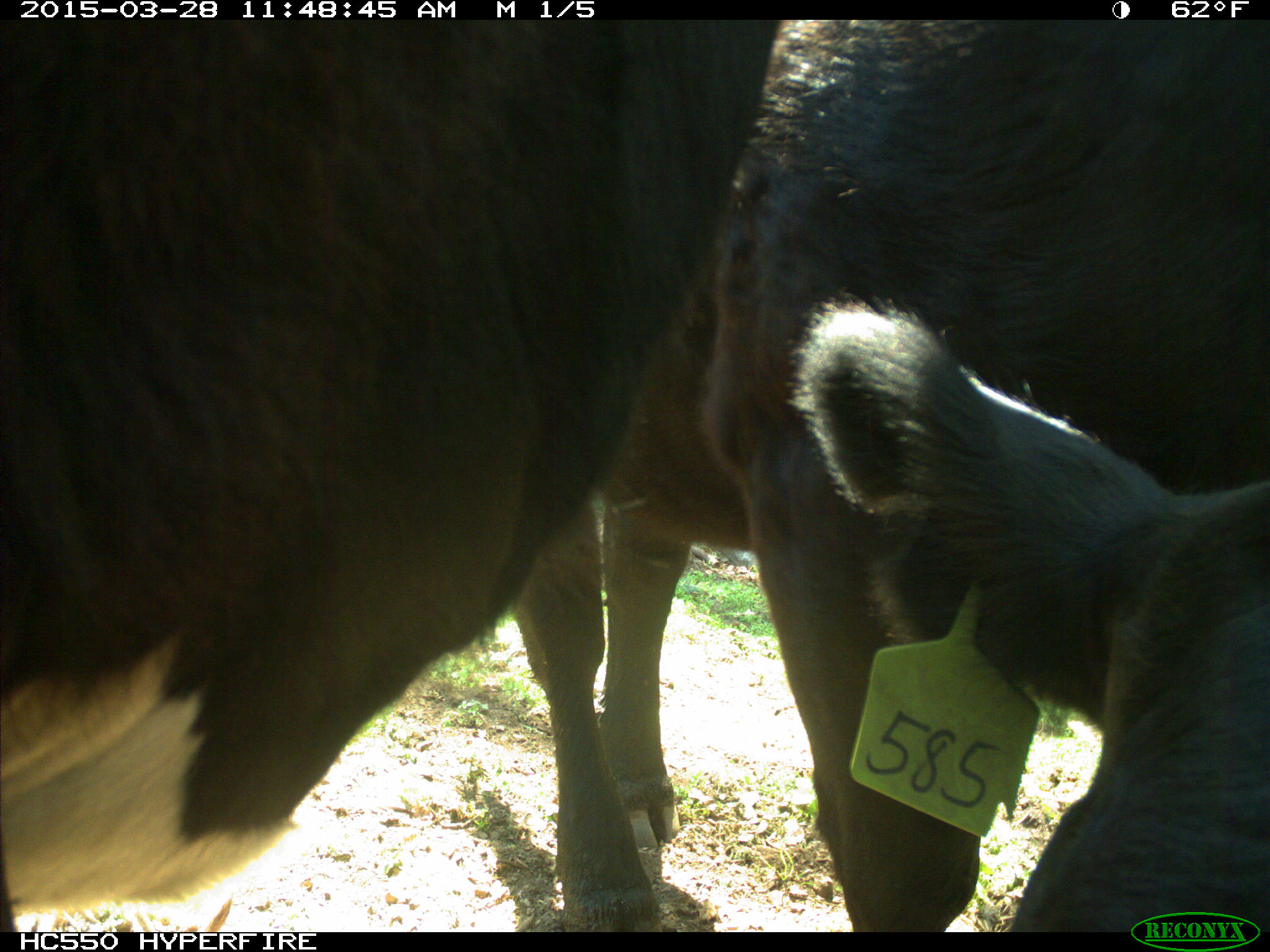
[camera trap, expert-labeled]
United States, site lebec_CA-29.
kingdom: Animalia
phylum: Chordata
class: Mammalia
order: Artiodactyla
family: Bovidae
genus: Bos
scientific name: Bos taurus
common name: domestic cow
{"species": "Bos taurus (domestic cow)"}